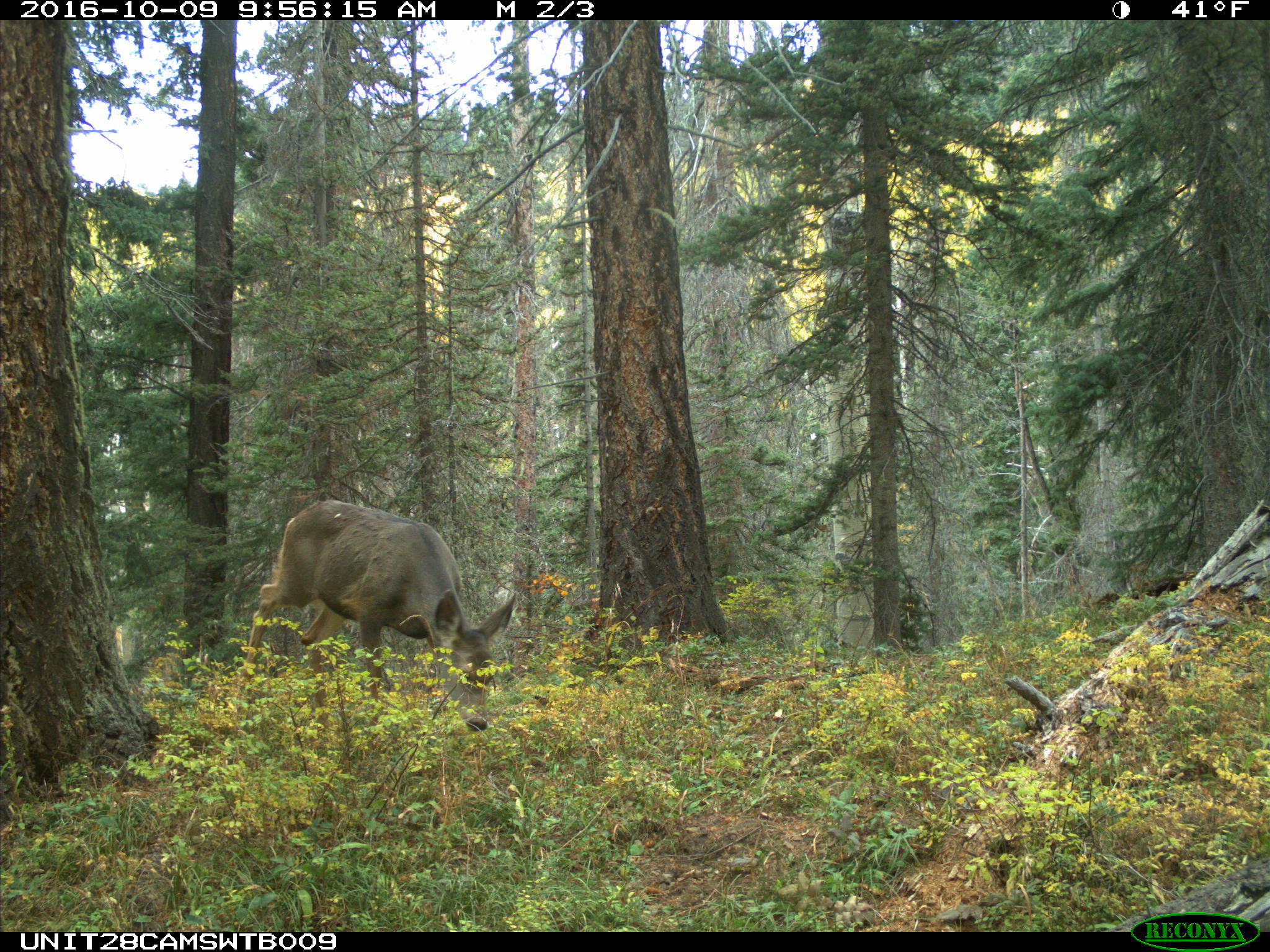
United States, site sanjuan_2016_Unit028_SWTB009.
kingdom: Animalia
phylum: Chordata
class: Mammalia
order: Artiodactyla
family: Cervidae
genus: Odocoileus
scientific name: Odocoileus hemionus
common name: mule deer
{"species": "Odocoileus hemionus (mule deer)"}